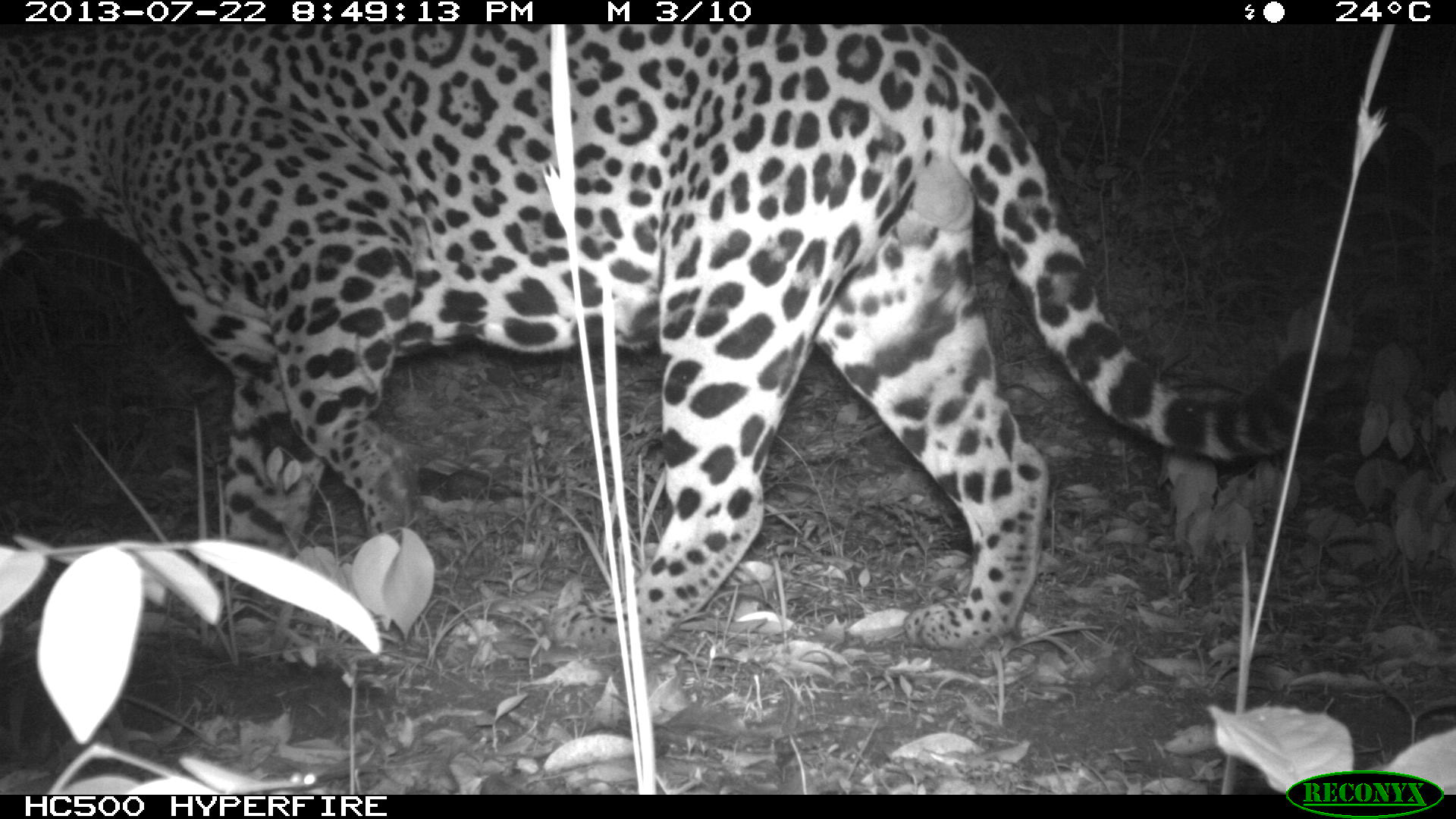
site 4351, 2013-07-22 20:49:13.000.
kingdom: Animalia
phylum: Chordata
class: Mammalia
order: Carnivora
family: Felidae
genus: Panthera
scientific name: Panthera onca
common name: jaguar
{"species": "Panthera onca (jaguar)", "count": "1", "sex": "male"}